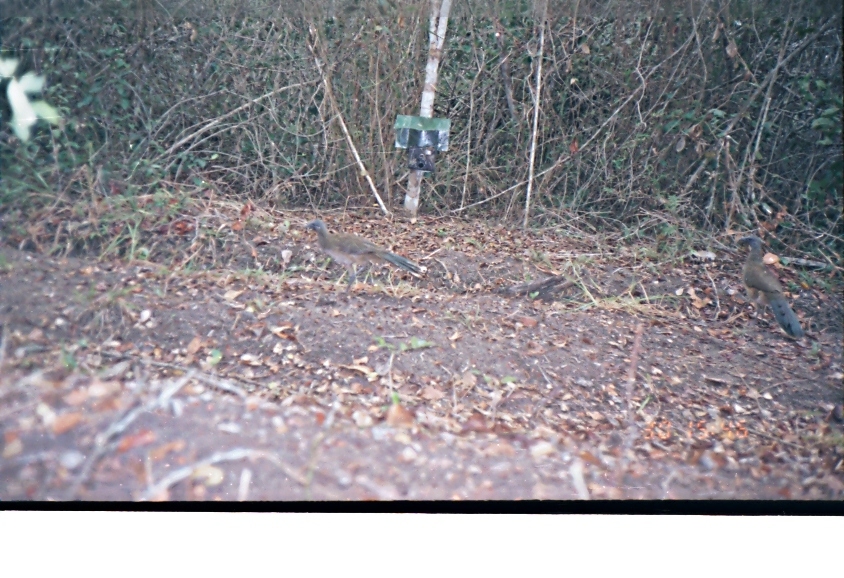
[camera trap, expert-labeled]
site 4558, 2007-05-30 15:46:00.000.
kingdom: Animalia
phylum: Chordata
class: Aves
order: Galliformes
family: Cracidae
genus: Ortalis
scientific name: Ortalis vetula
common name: plain chachalaca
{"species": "Ortalis vetula (plain chachalaca)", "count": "1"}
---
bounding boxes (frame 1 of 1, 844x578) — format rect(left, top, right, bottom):
ortalis vetula: rect(300, 218, 427, 296); rect(736, 232, 804, 340)